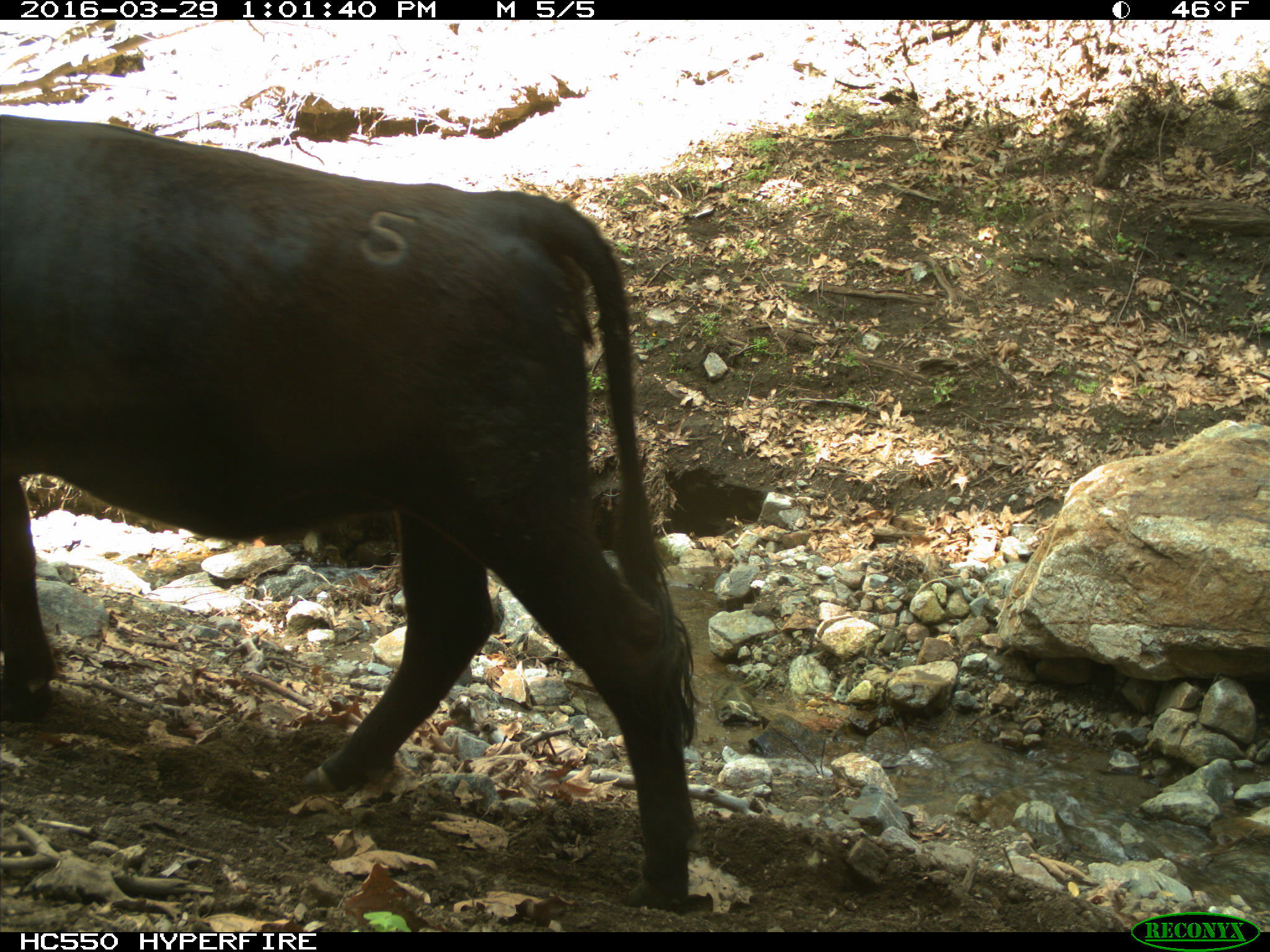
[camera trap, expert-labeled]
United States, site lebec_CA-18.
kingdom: Animalia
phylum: Chordata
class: Mammalia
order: Artiodactyla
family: Bovidae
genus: Bos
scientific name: Bos taurus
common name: domestic cow